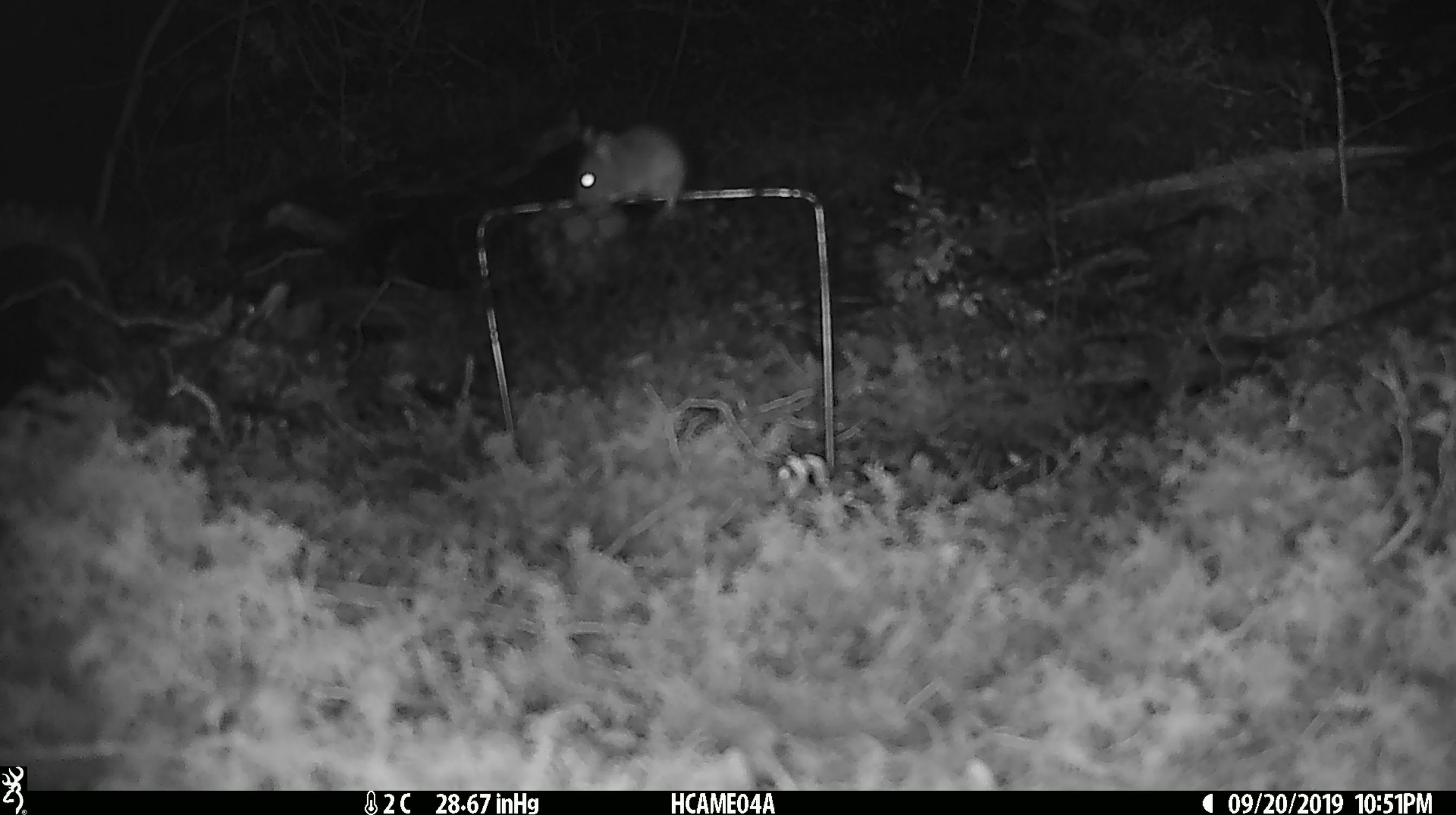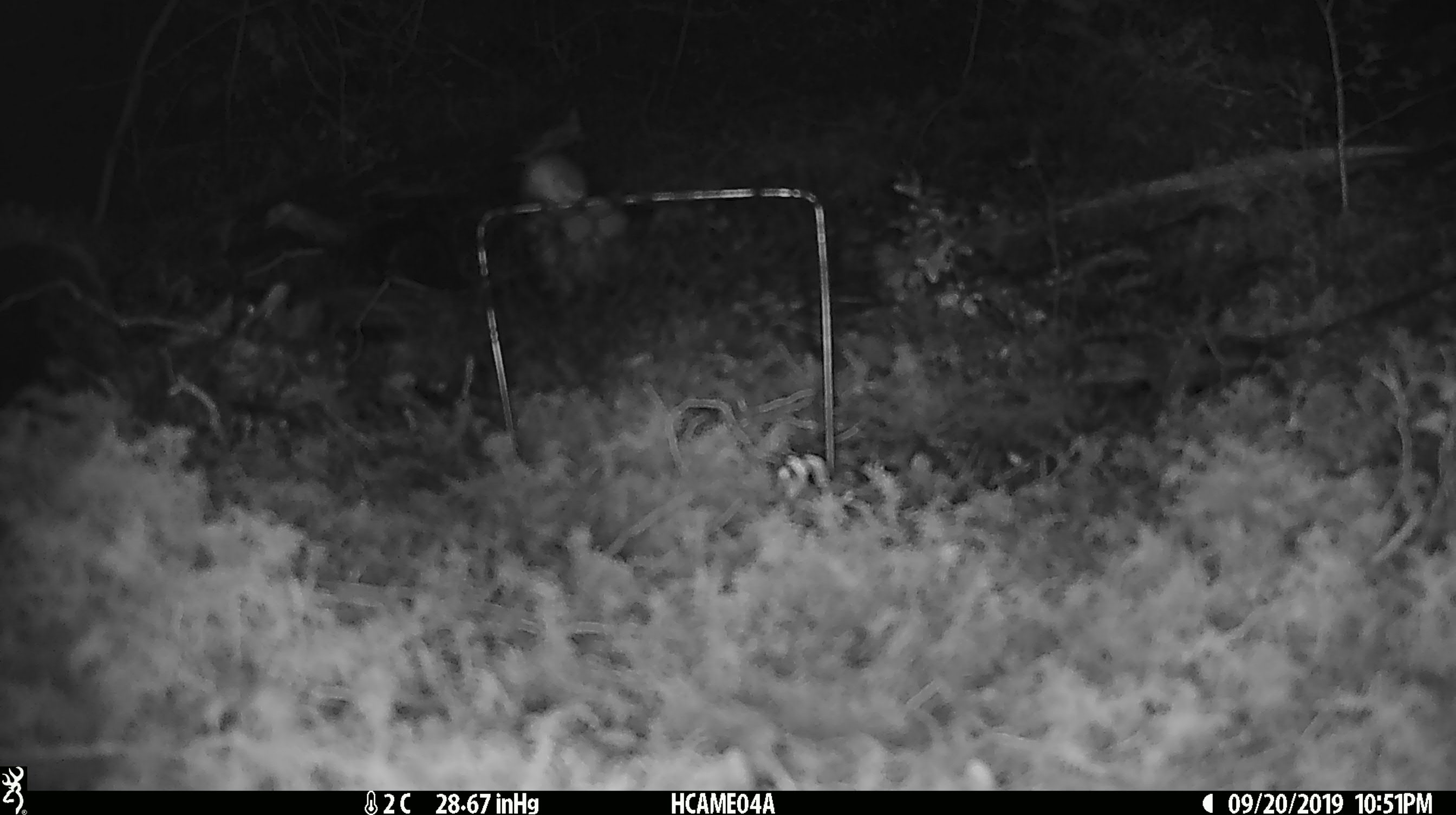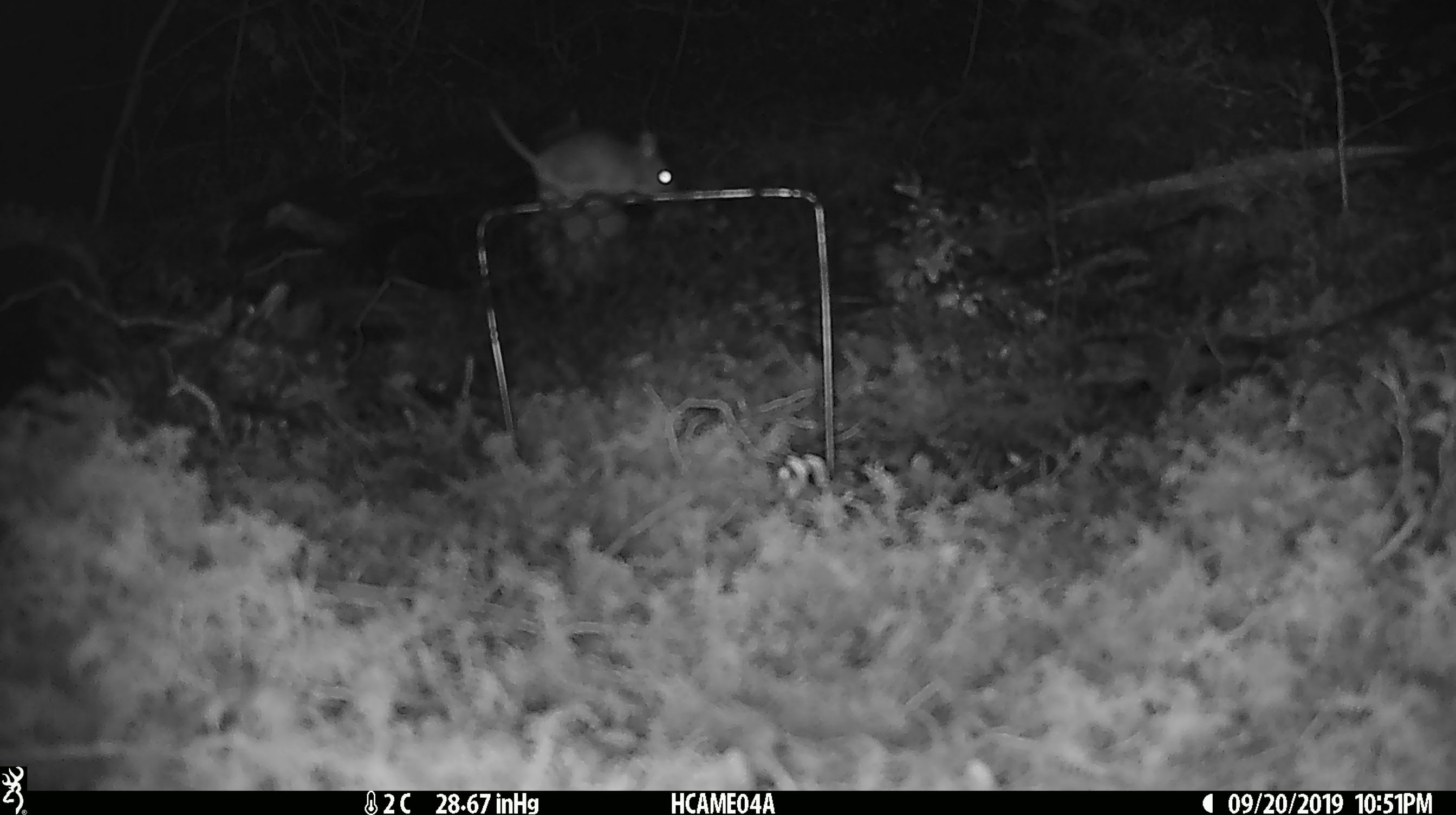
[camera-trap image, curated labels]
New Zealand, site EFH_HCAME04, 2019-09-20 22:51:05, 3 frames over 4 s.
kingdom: Animalia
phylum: Chordata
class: Mammalia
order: Rodentia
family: Muridae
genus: Mus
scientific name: Mus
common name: mouse